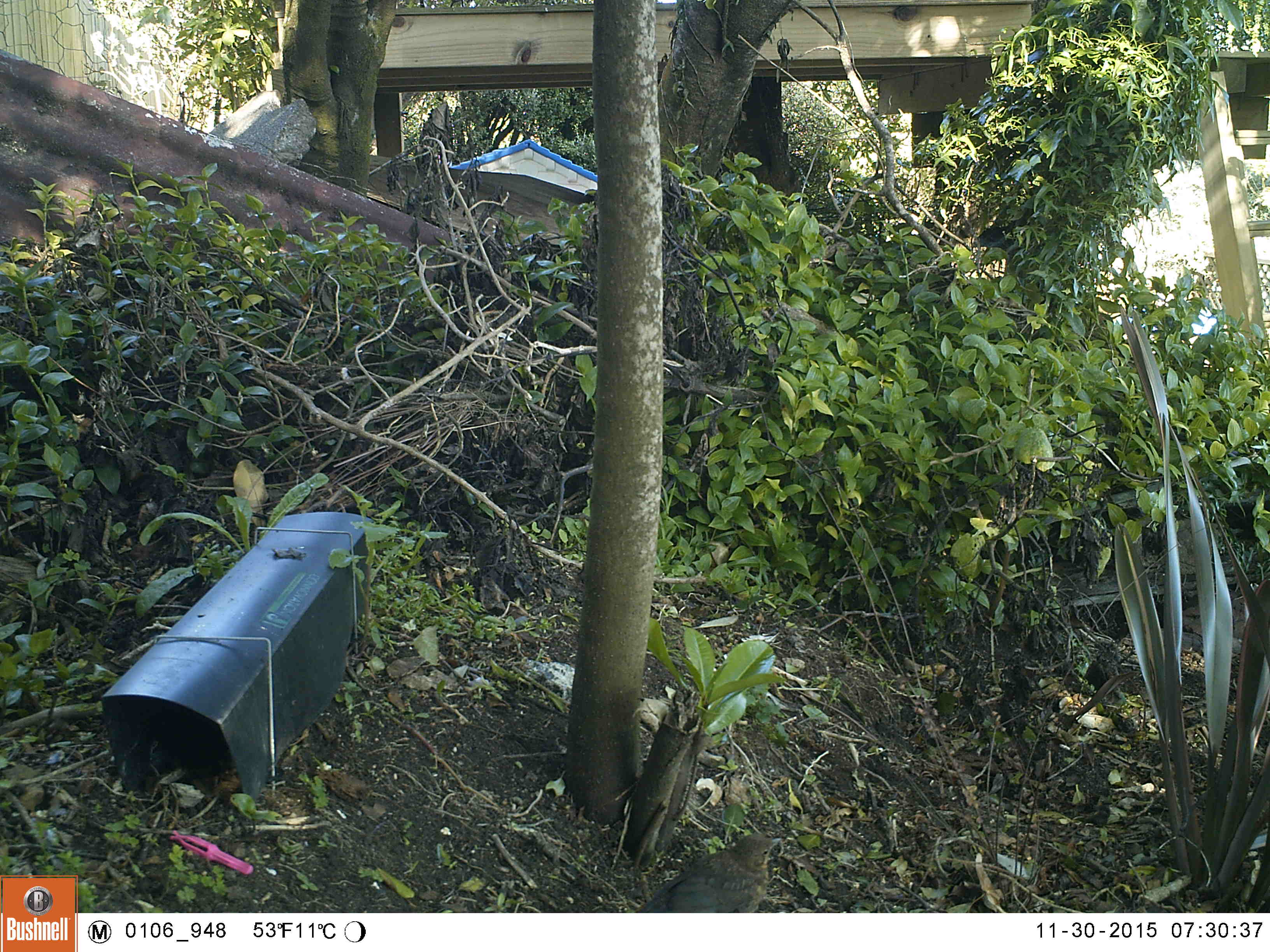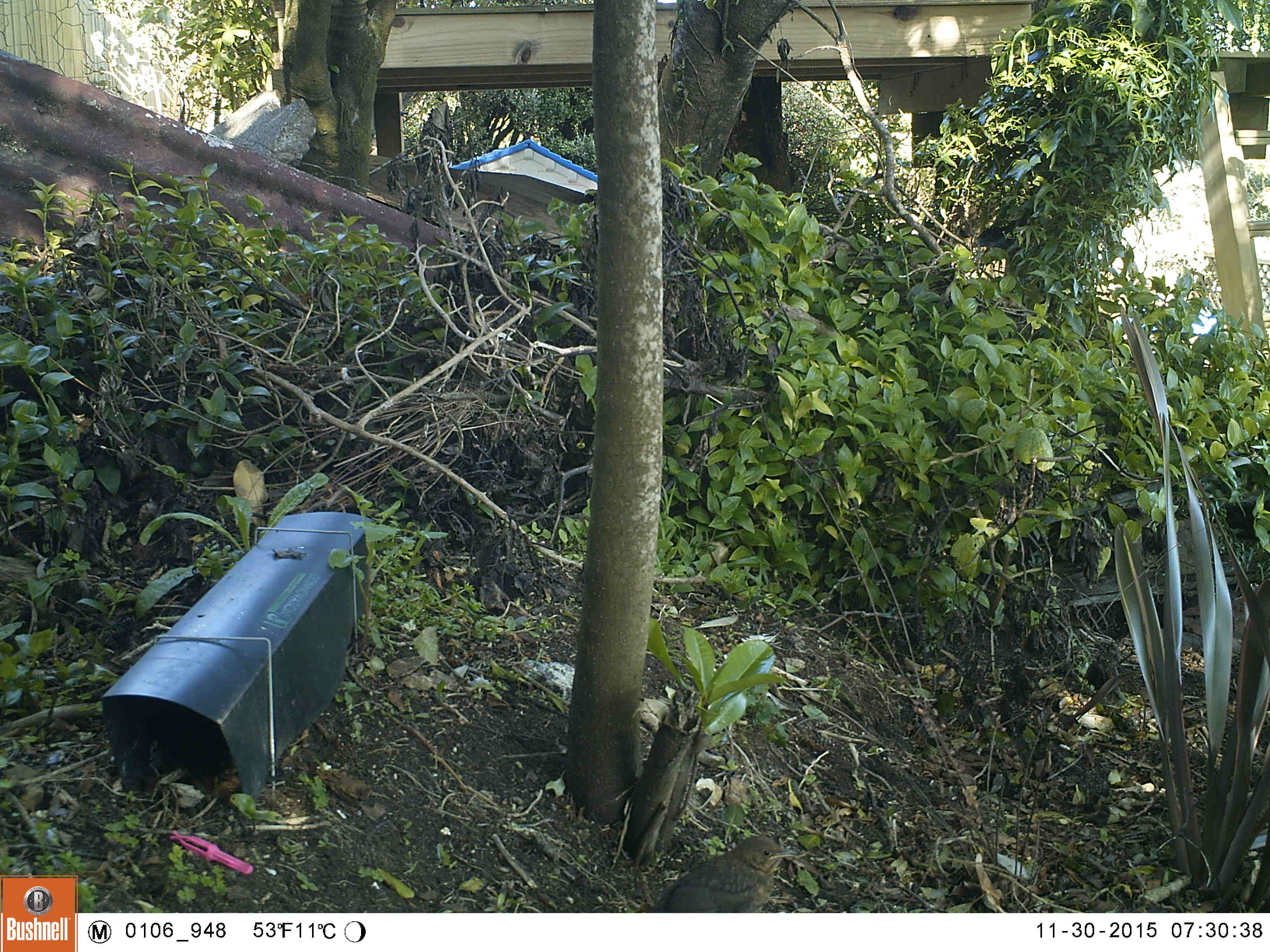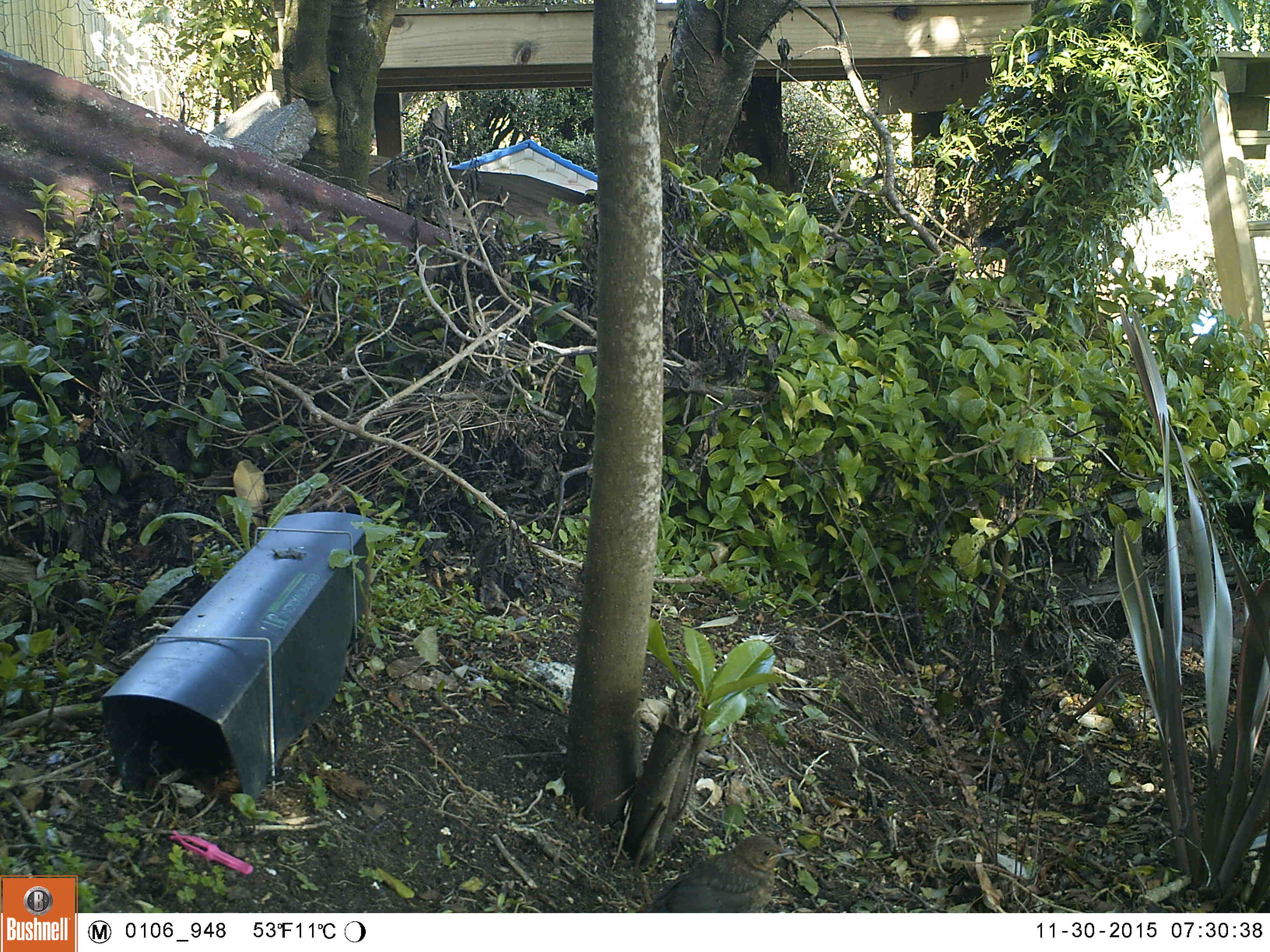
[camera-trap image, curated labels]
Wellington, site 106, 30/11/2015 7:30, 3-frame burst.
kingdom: Animalia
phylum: Chordata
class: Aves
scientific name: Aves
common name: bird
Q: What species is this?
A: Bird (Aves).